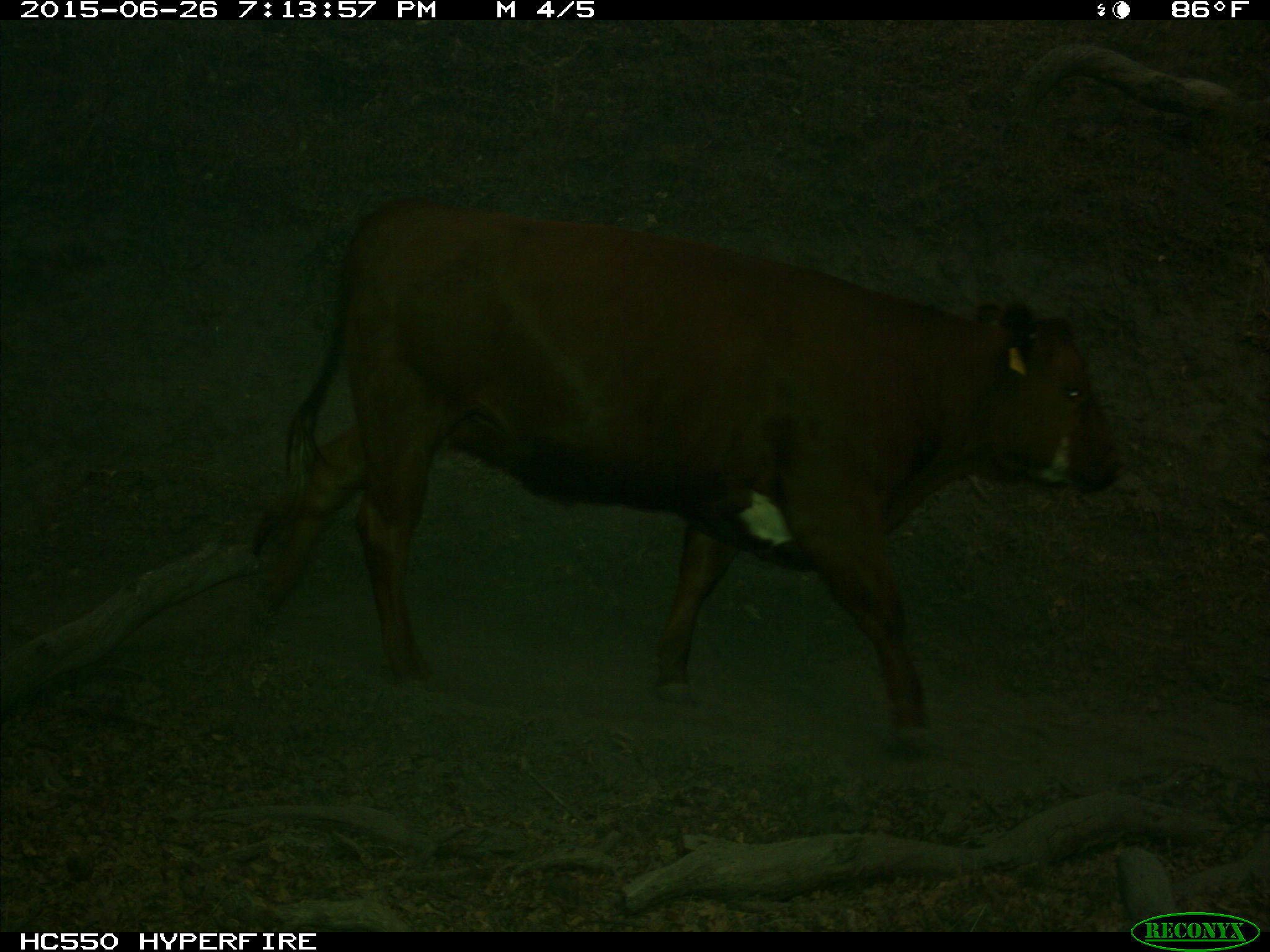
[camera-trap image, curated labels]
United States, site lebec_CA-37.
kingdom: Animalia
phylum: Chordata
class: Mammalia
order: Artiodactyla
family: Bovidae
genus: Bos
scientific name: Bos taurus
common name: domestic cow